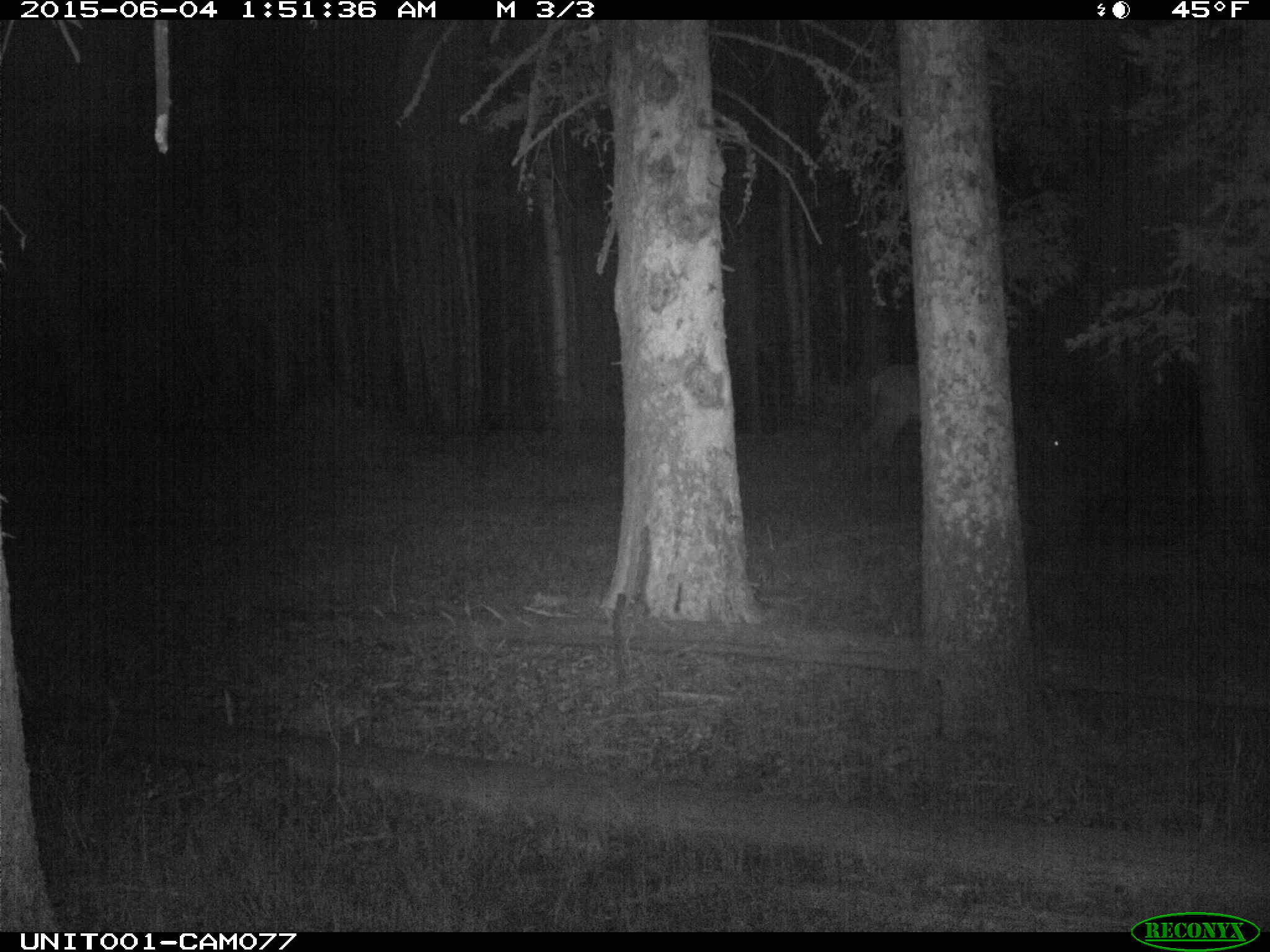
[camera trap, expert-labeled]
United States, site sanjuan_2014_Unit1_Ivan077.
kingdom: Animalia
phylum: Chordata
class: Mammalia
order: Artiodactyla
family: Cervidae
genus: Cervus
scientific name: Cervus elaphus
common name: red deer